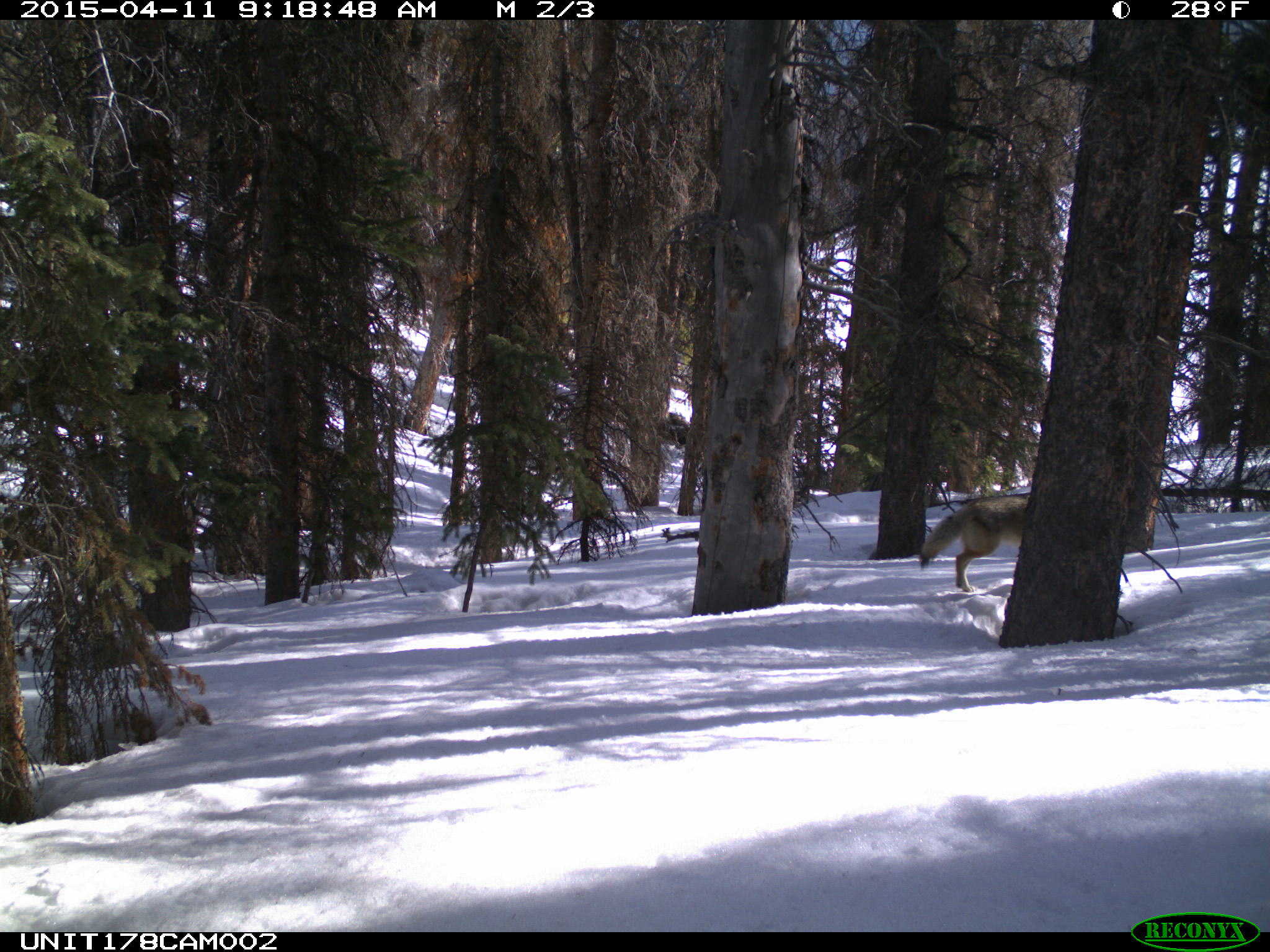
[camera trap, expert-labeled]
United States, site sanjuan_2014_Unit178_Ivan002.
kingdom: Animalia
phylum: Chordata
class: Mammalia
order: Carnivora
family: Canidae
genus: Canis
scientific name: Canis latrans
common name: coyote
Canis latrans (coyote).